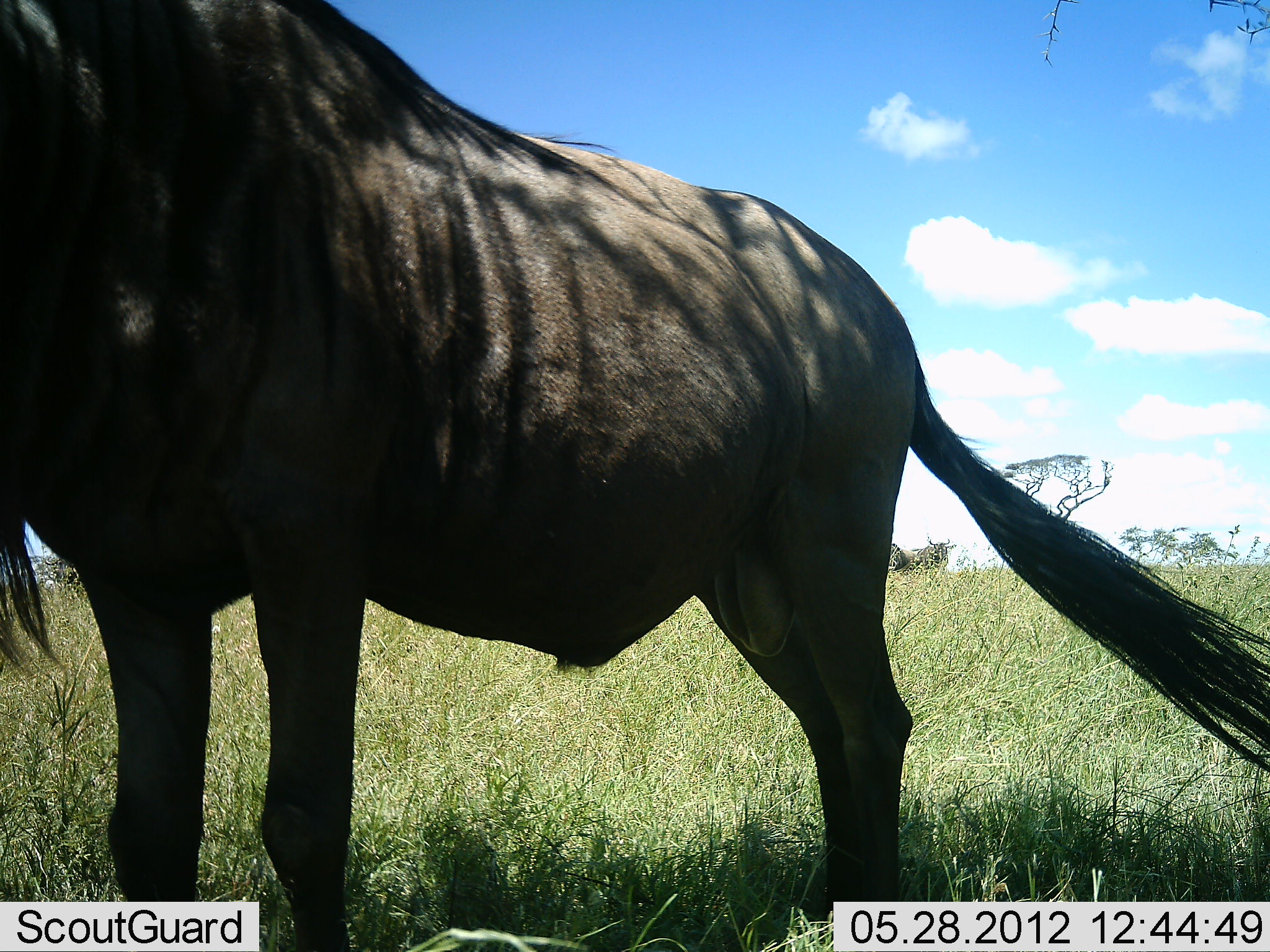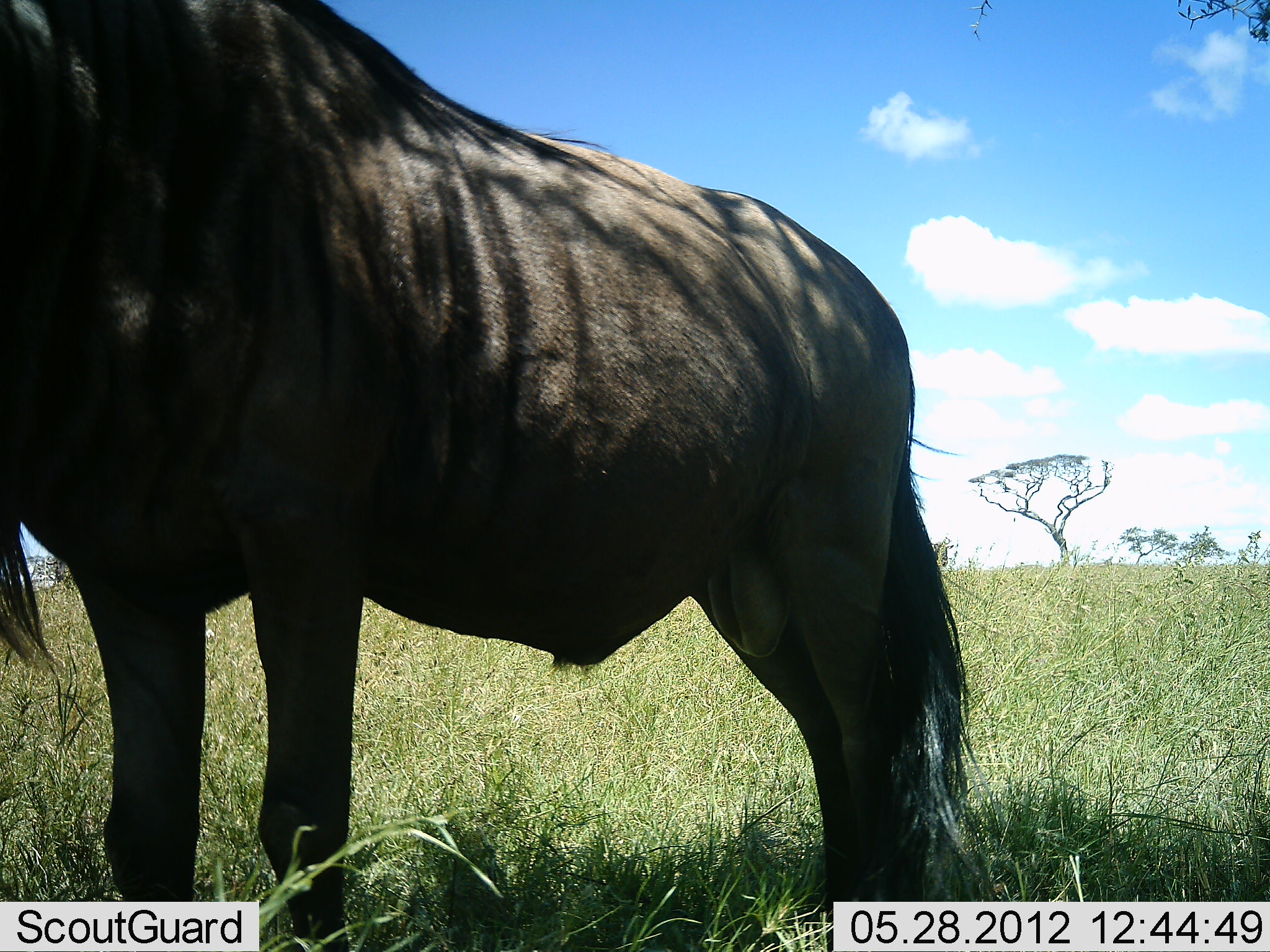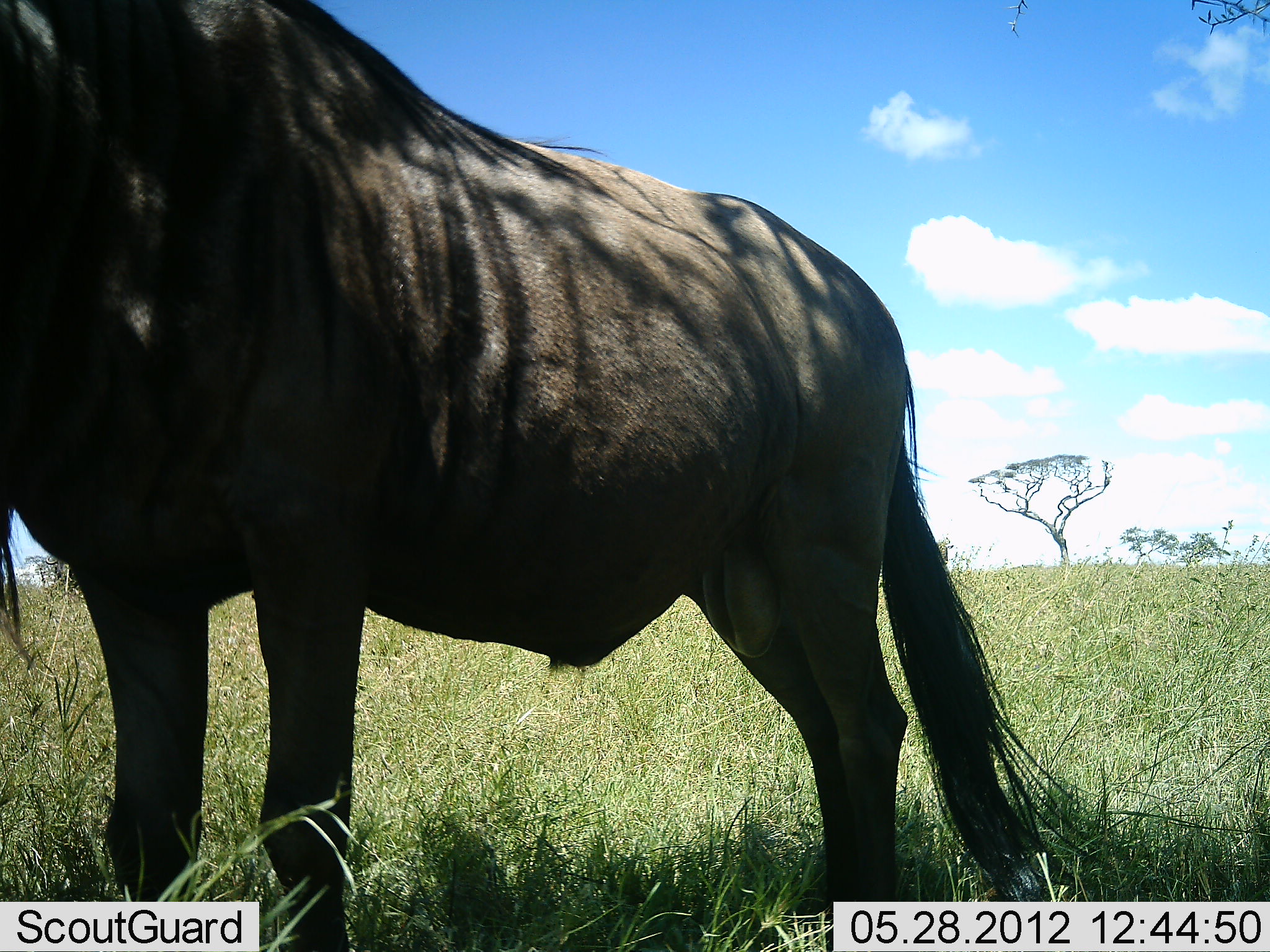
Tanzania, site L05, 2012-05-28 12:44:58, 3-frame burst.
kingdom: Animalia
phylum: Chordata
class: Mammalia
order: Artiodactyla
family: Bovidae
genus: Connochaetes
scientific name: Connochaetes taurinus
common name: blue wildebeest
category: wildebeest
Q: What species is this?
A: Wildebeest (blue wildebeest) (Connochaetes taurinus).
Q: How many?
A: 1.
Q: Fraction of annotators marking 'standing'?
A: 100%.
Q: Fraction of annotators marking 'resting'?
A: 0%.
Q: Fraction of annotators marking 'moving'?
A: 0%.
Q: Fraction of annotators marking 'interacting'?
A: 0%.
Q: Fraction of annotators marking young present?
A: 0%.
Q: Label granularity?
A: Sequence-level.